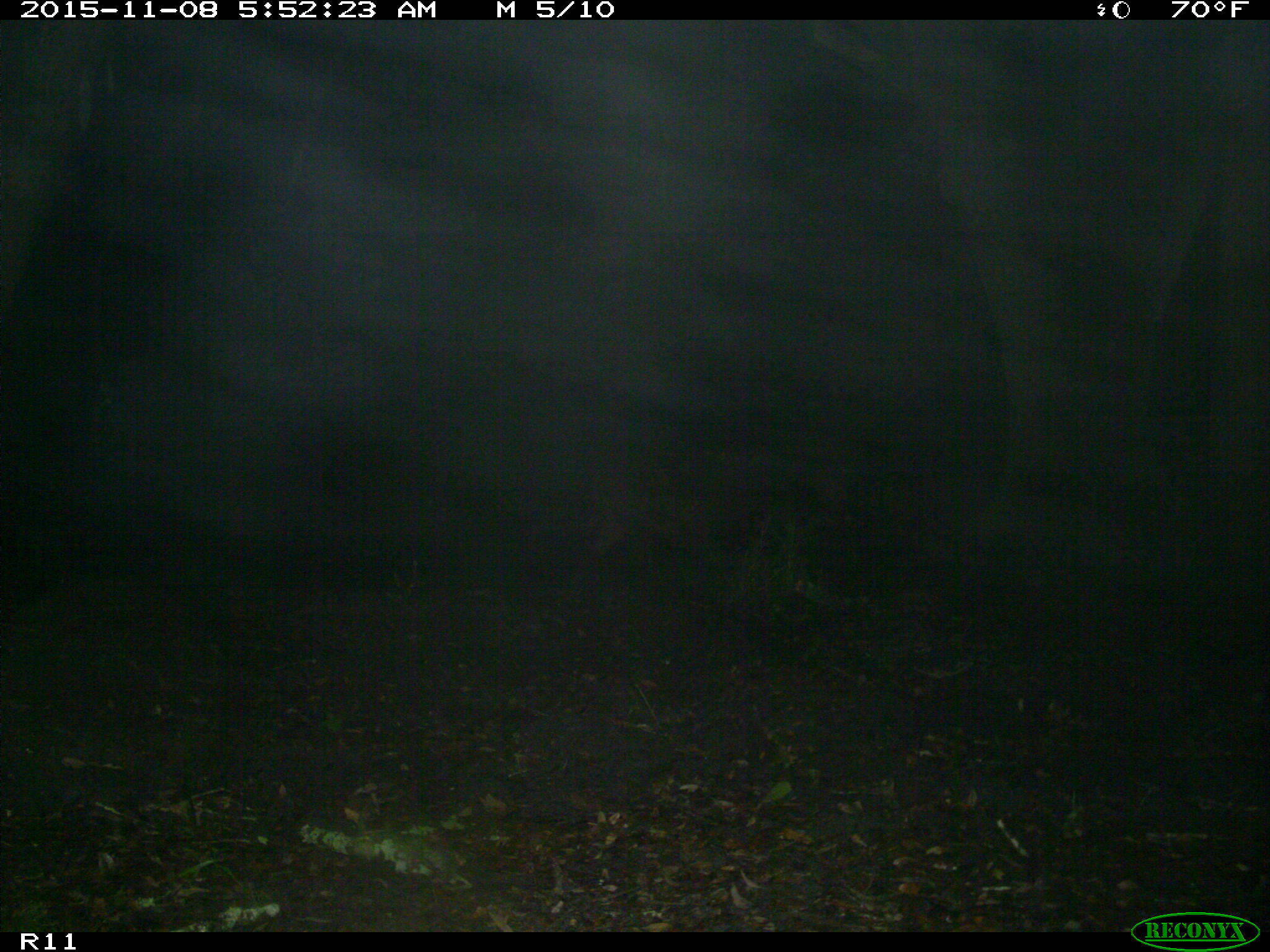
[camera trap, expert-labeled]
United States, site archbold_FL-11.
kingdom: Animalia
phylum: Chordata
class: Mammalia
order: Artiodactyla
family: Suidae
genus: Sus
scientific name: Sus scrofa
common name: wild boar